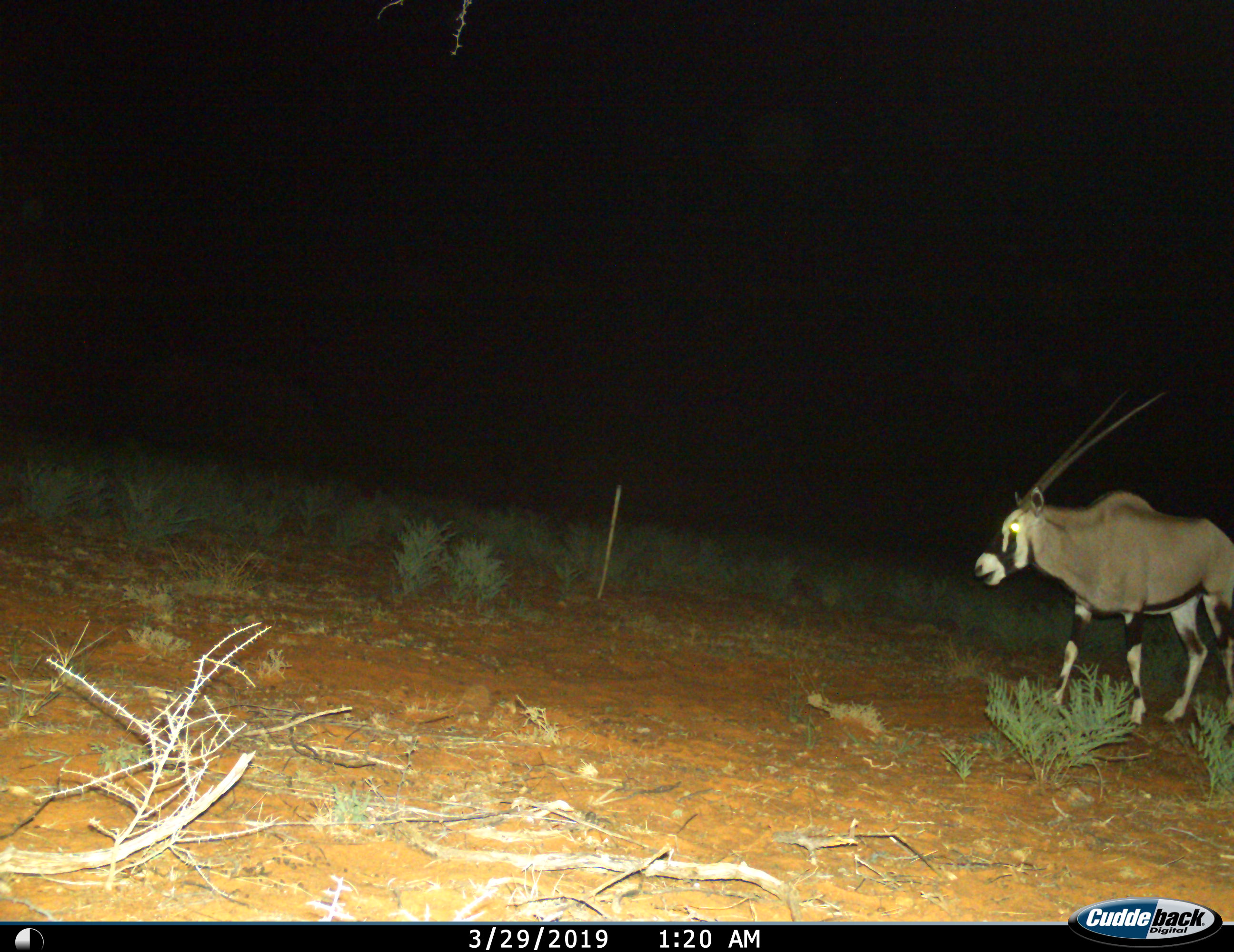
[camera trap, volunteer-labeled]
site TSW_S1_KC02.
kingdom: Animalia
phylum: Chordata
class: Mammalia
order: Artiodactyla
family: Bovidae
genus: Oryx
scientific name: Oryx gazella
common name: gemsbok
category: oryx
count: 1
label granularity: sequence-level